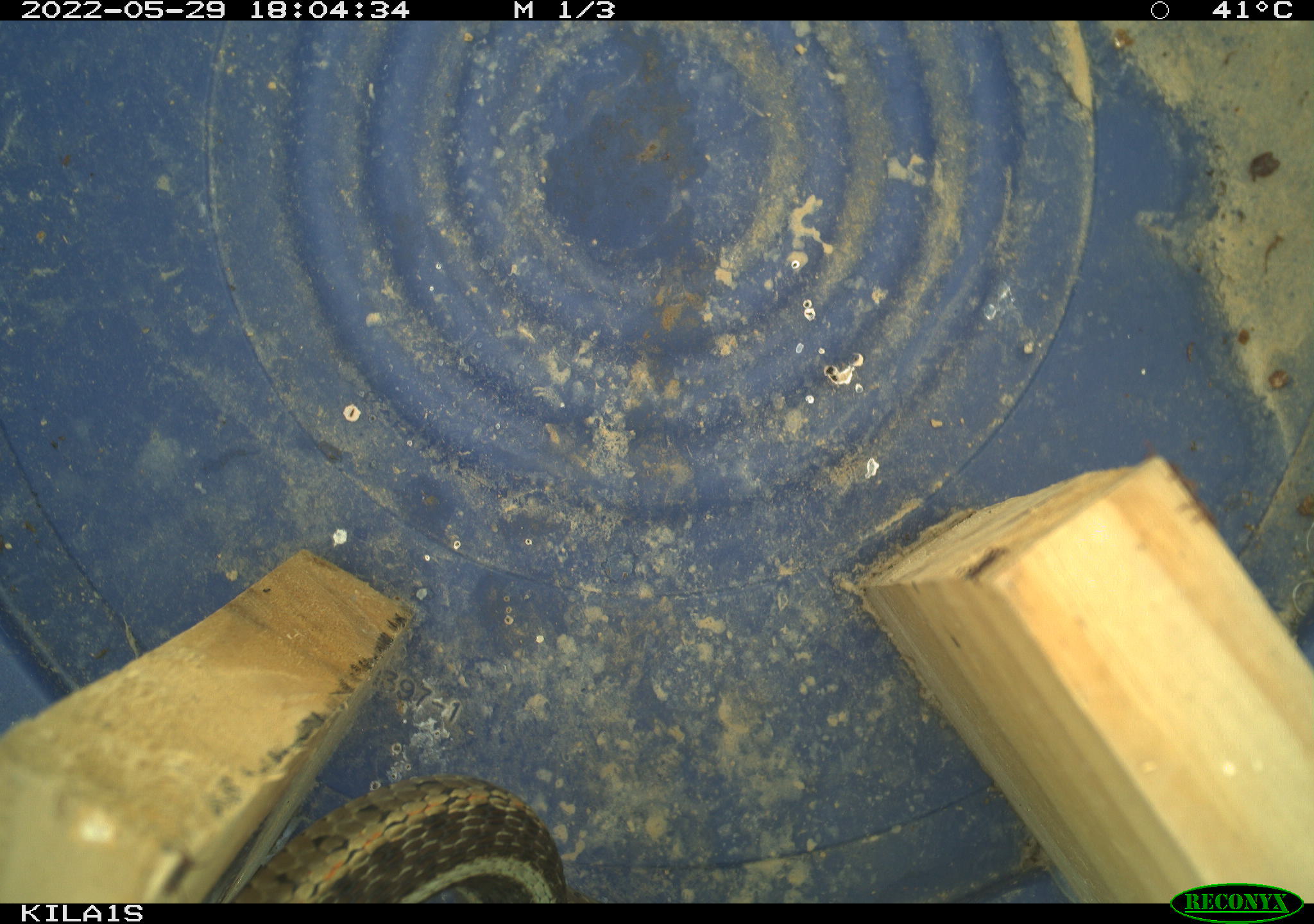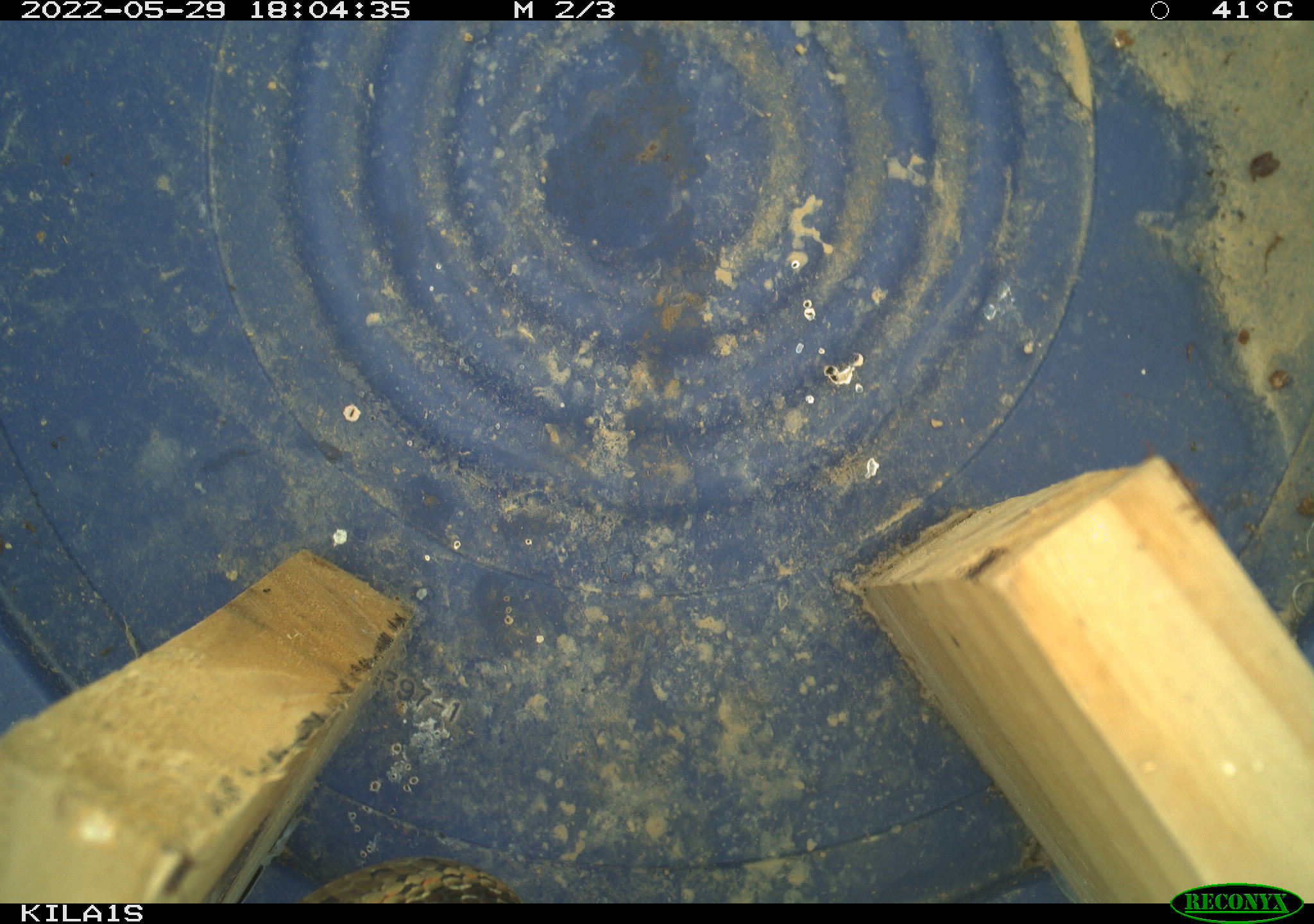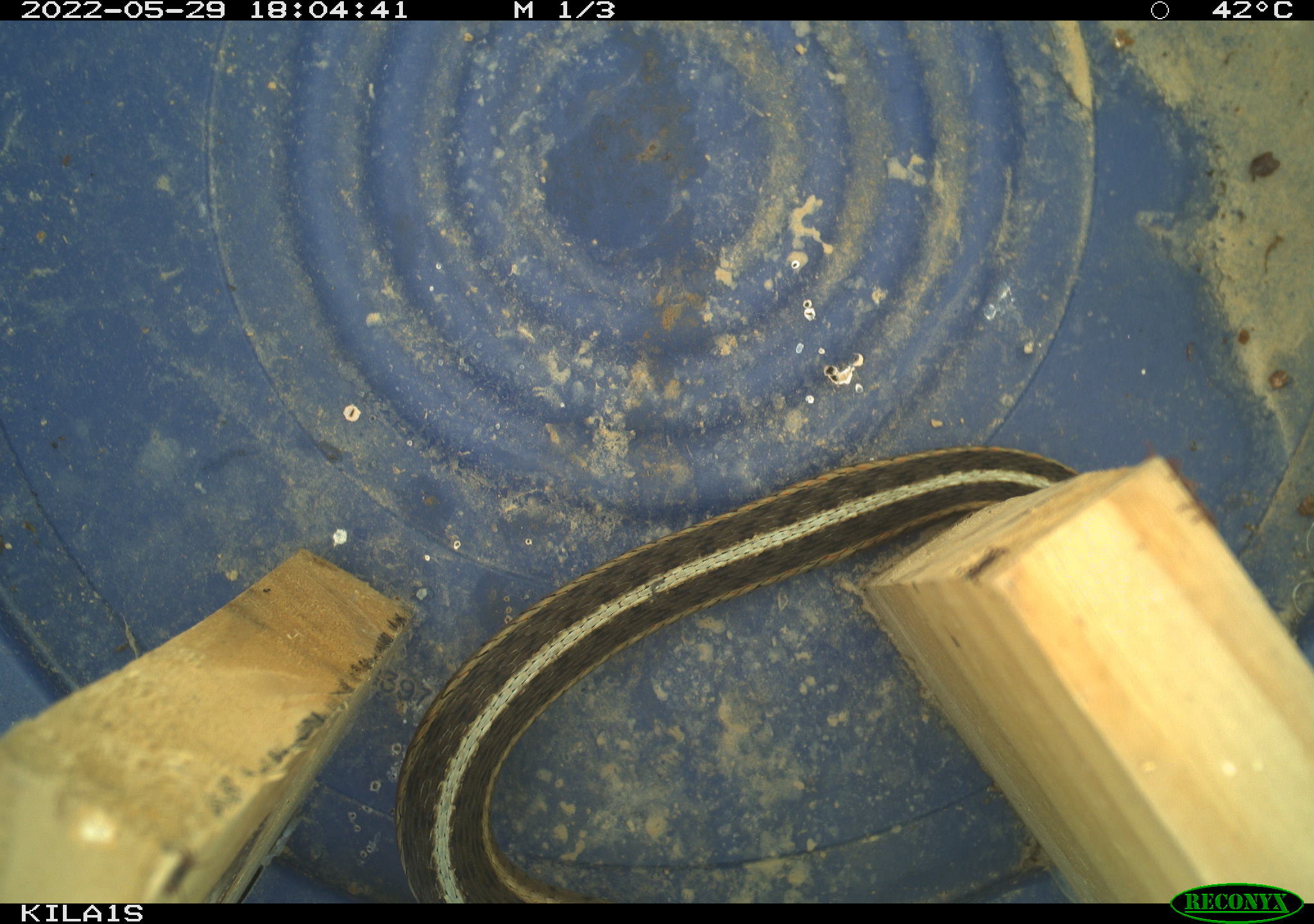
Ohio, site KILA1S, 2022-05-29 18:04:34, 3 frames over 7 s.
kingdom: Animalia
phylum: Chordata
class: Reptilia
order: Squamata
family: Colubridae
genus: Thamnophis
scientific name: Thamnophis sirtalis sirtalis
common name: eastern gartersnake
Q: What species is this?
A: Eastern gartersnake (Thamnophis sirtalis sirtalis).